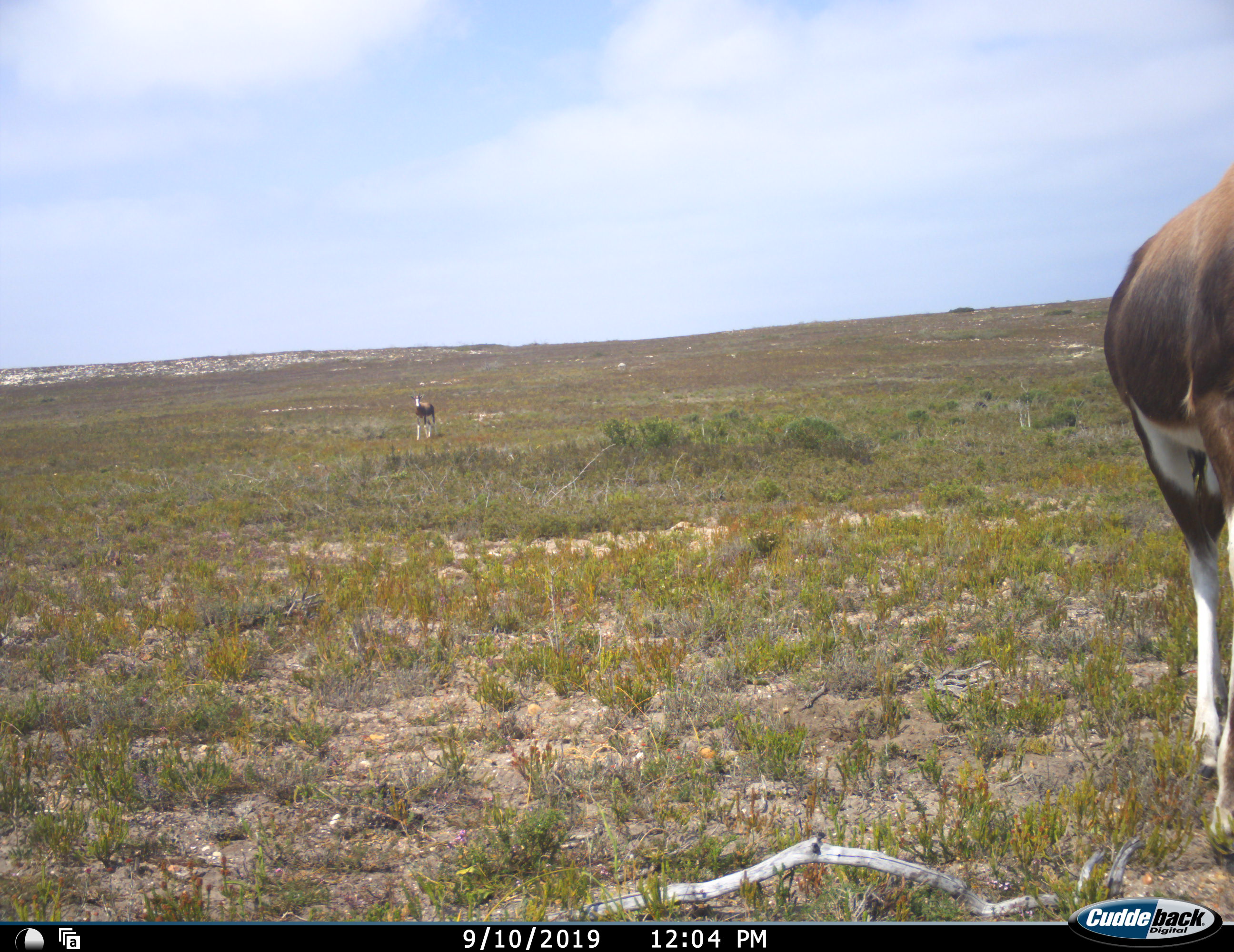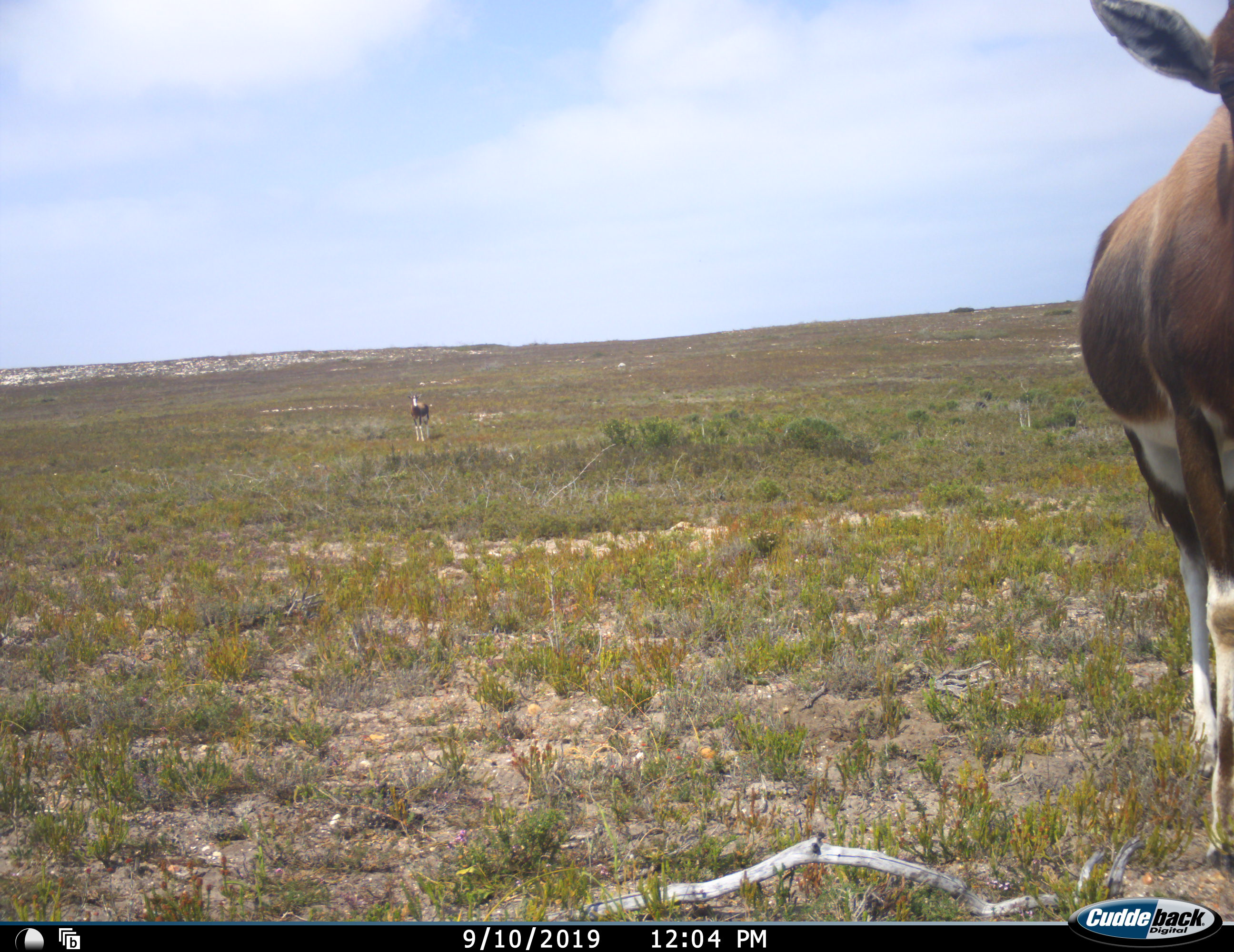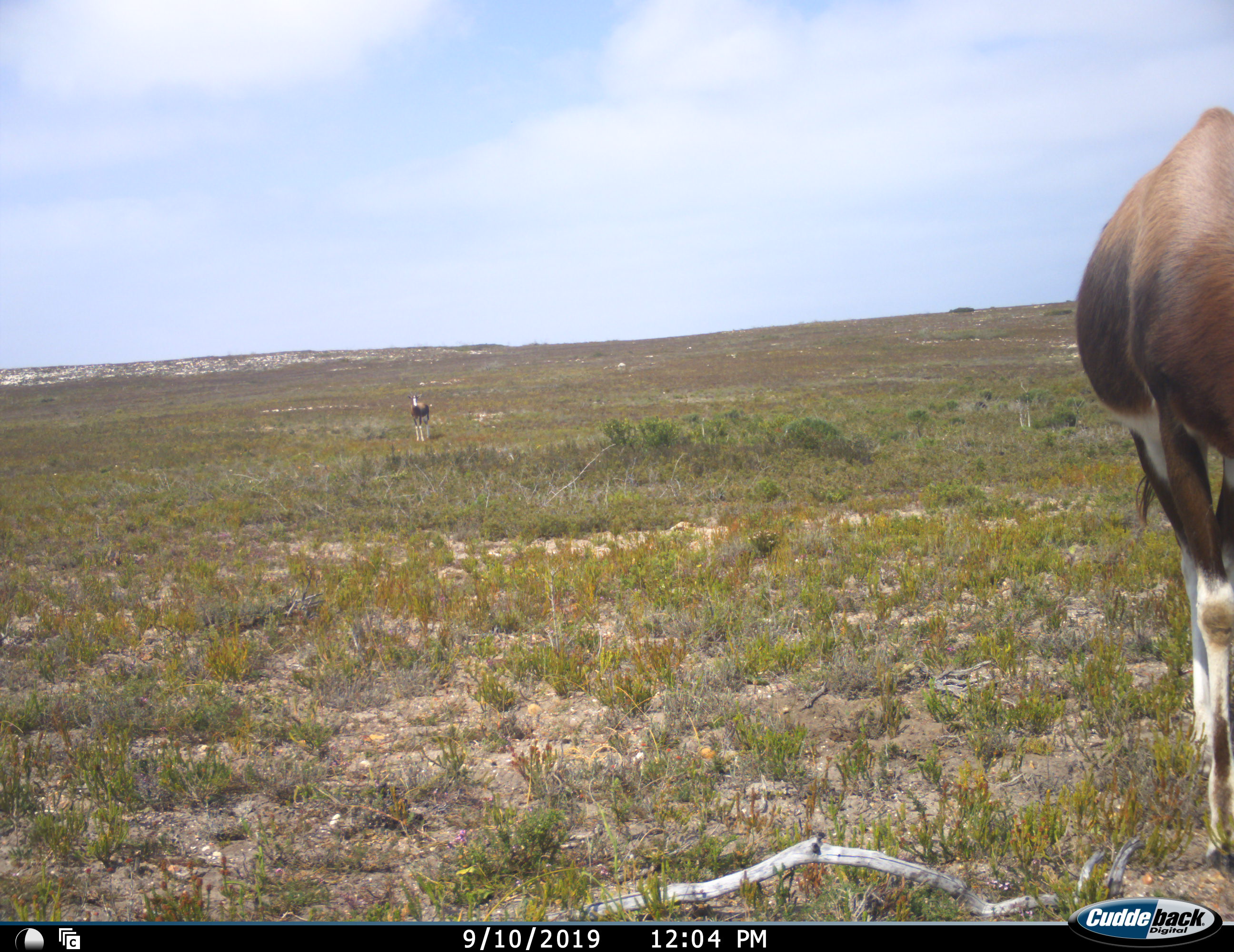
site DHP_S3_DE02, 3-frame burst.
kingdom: Animalia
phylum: Chordata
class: Mammalia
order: Artiodactyla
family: Bovidae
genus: Damaliscus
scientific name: Damaliscus pygargus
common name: bontebok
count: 2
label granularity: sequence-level